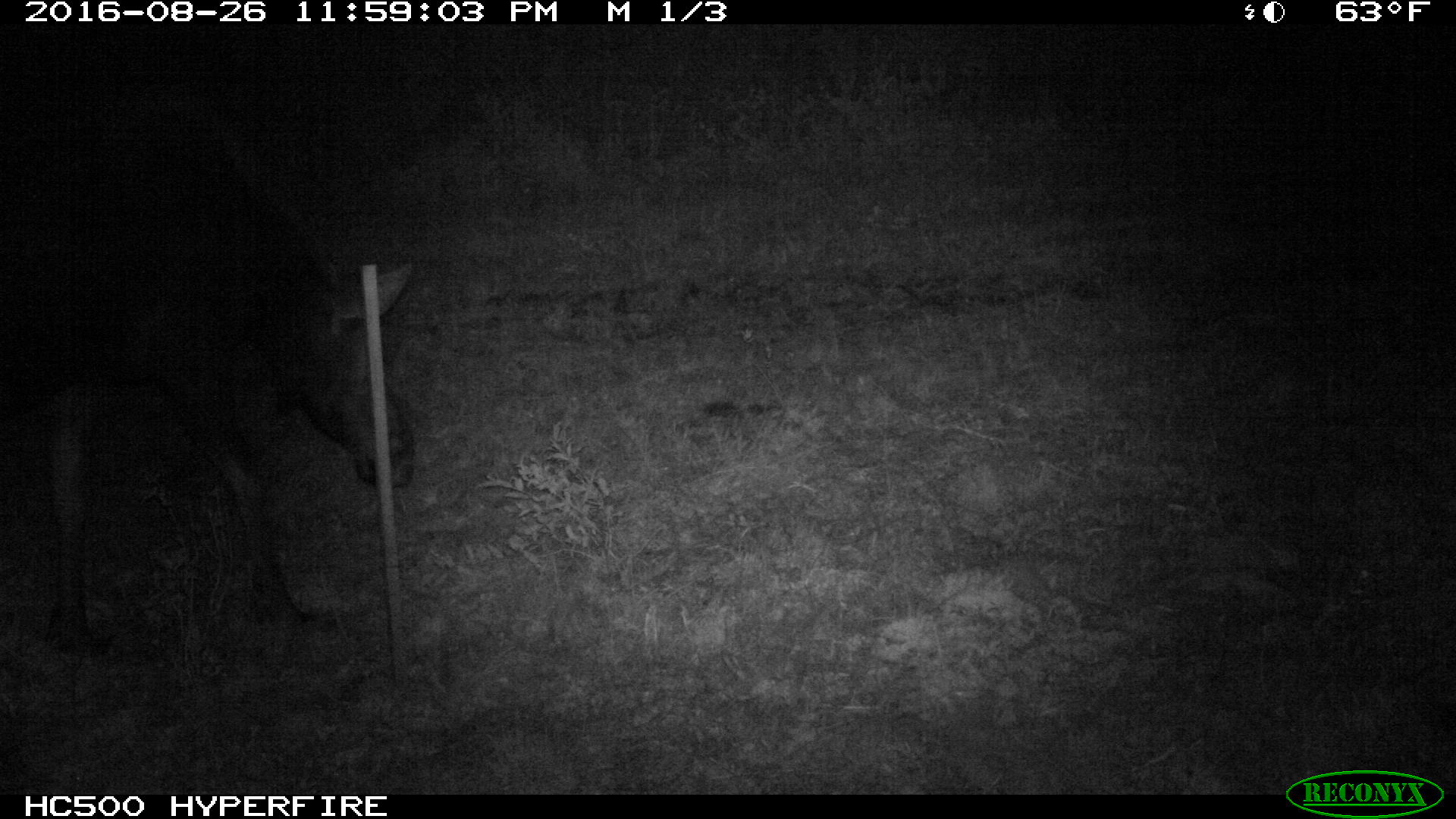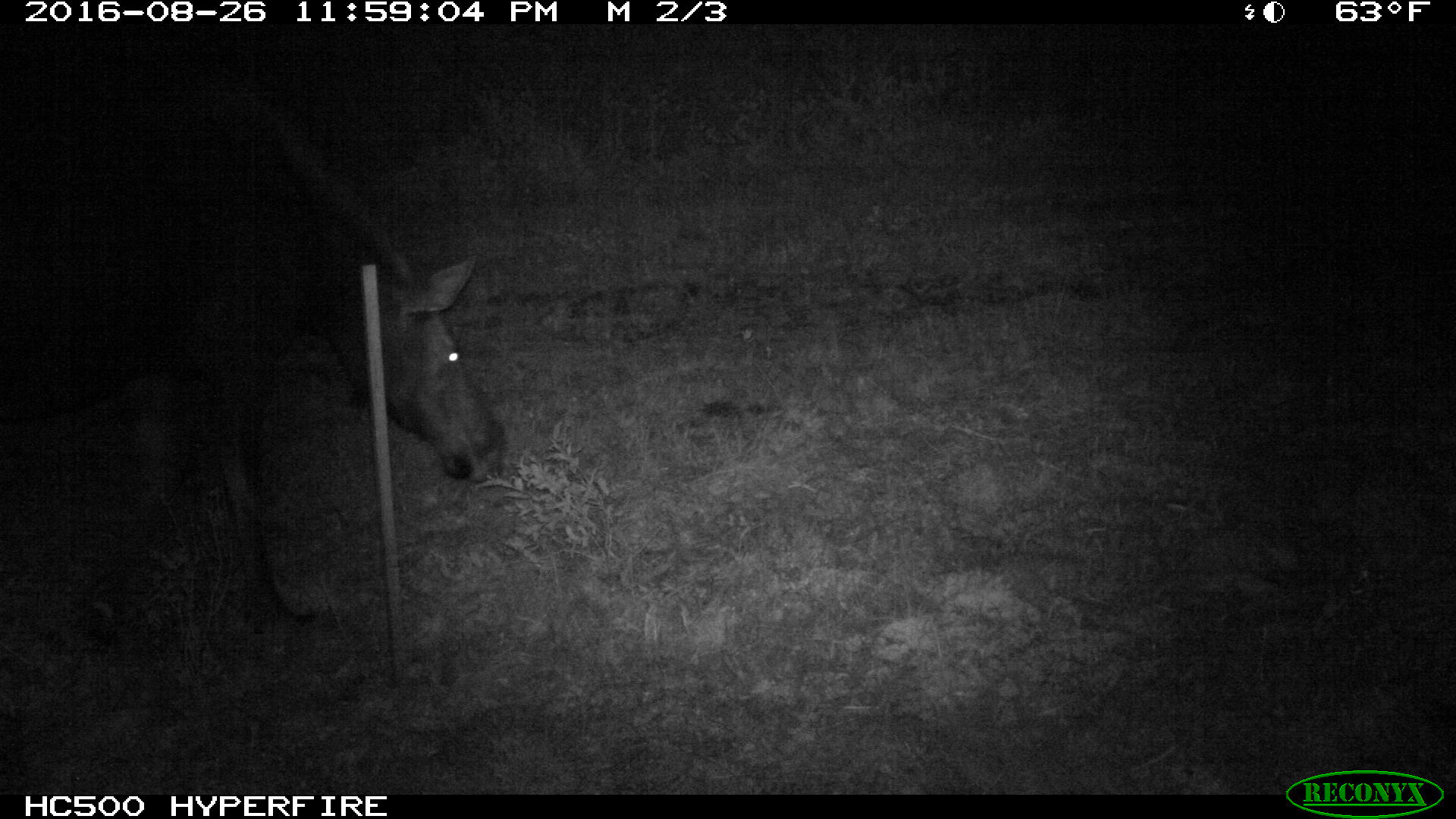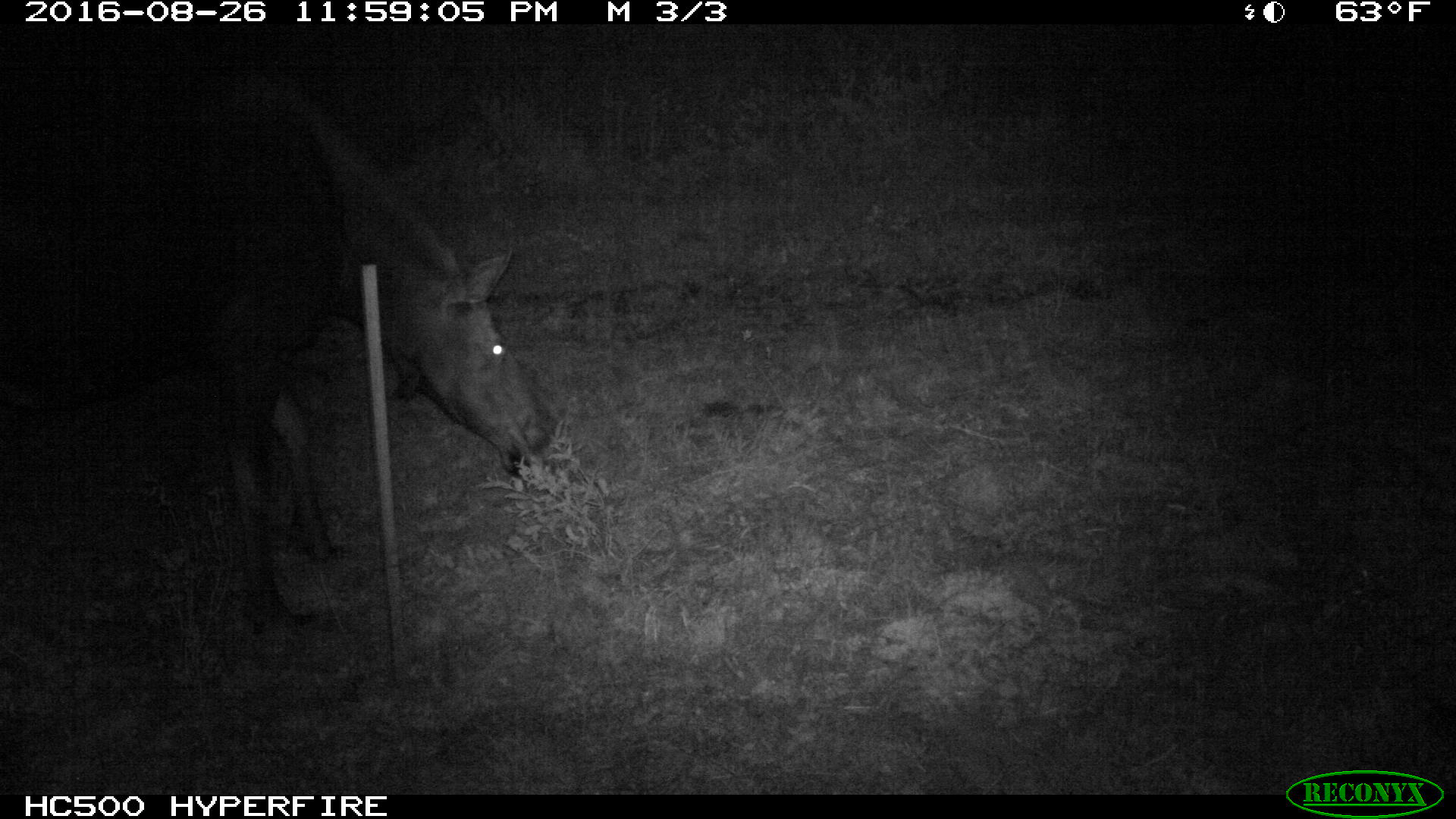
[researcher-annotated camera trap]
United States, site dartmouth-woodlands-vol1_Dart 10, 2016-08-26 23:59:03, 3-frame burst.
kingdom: Animalia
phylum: Chordata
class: Mammalia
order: Artiodactyla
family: Cervidae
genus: Alces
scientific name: Alces alces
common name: moose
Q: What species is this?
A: Moose (Alces alces).